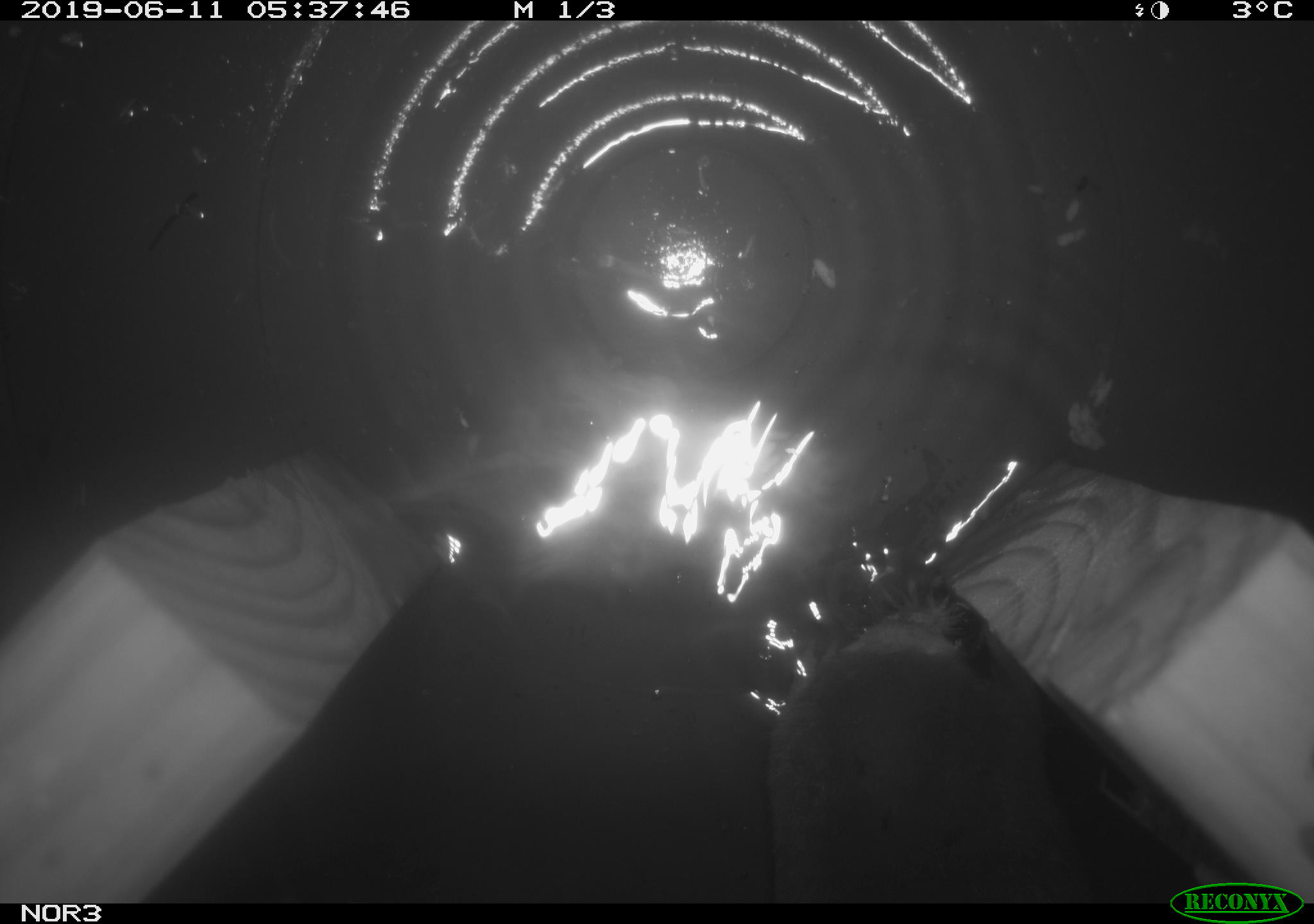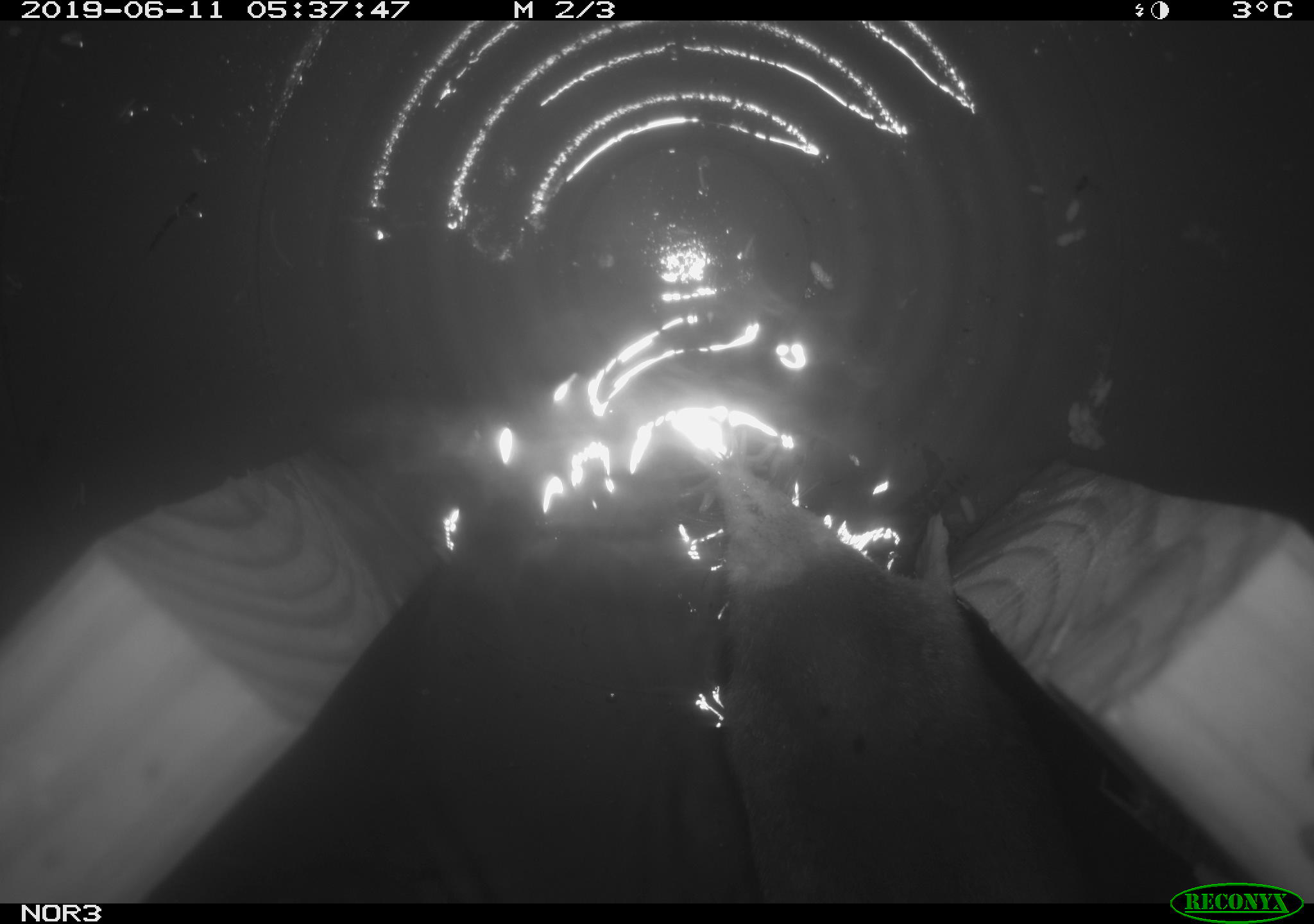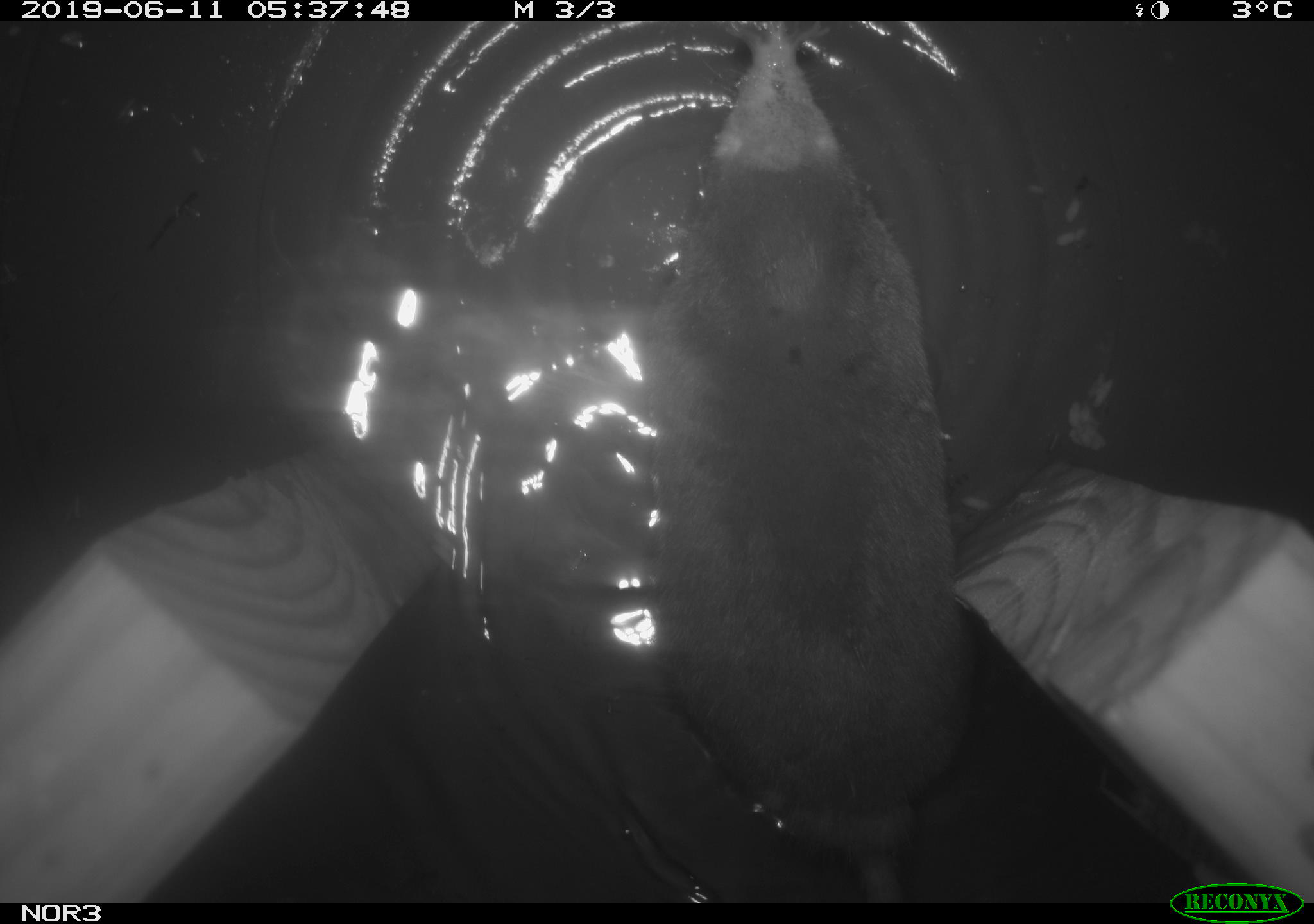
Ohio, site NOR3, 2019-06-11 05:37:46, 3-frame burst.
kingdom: Animalia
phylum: Chordata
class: Mammalia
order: Eulipotyphla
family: Talpidae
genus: Condylura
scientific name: Condylura cristata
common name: star-nosed mole